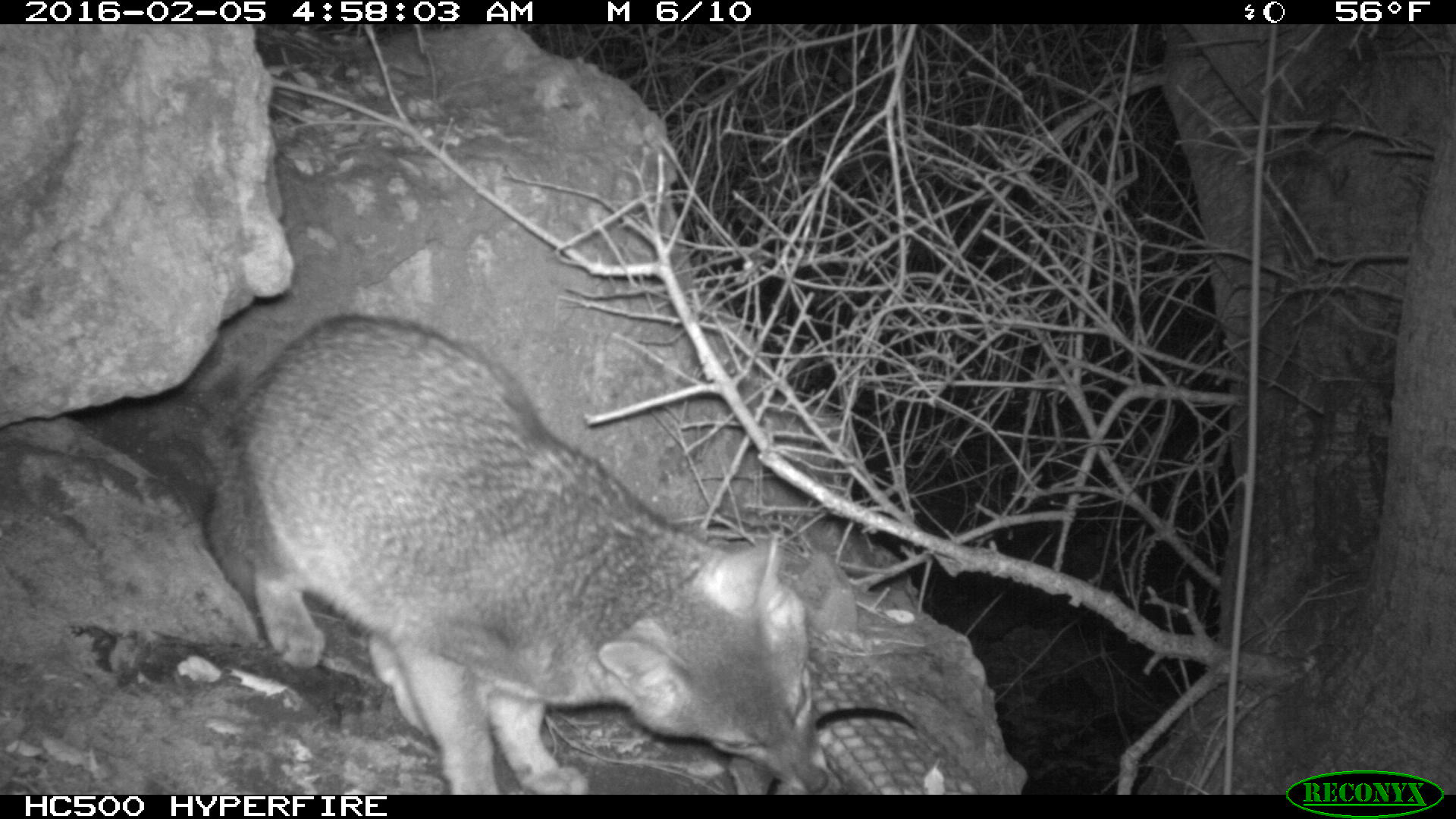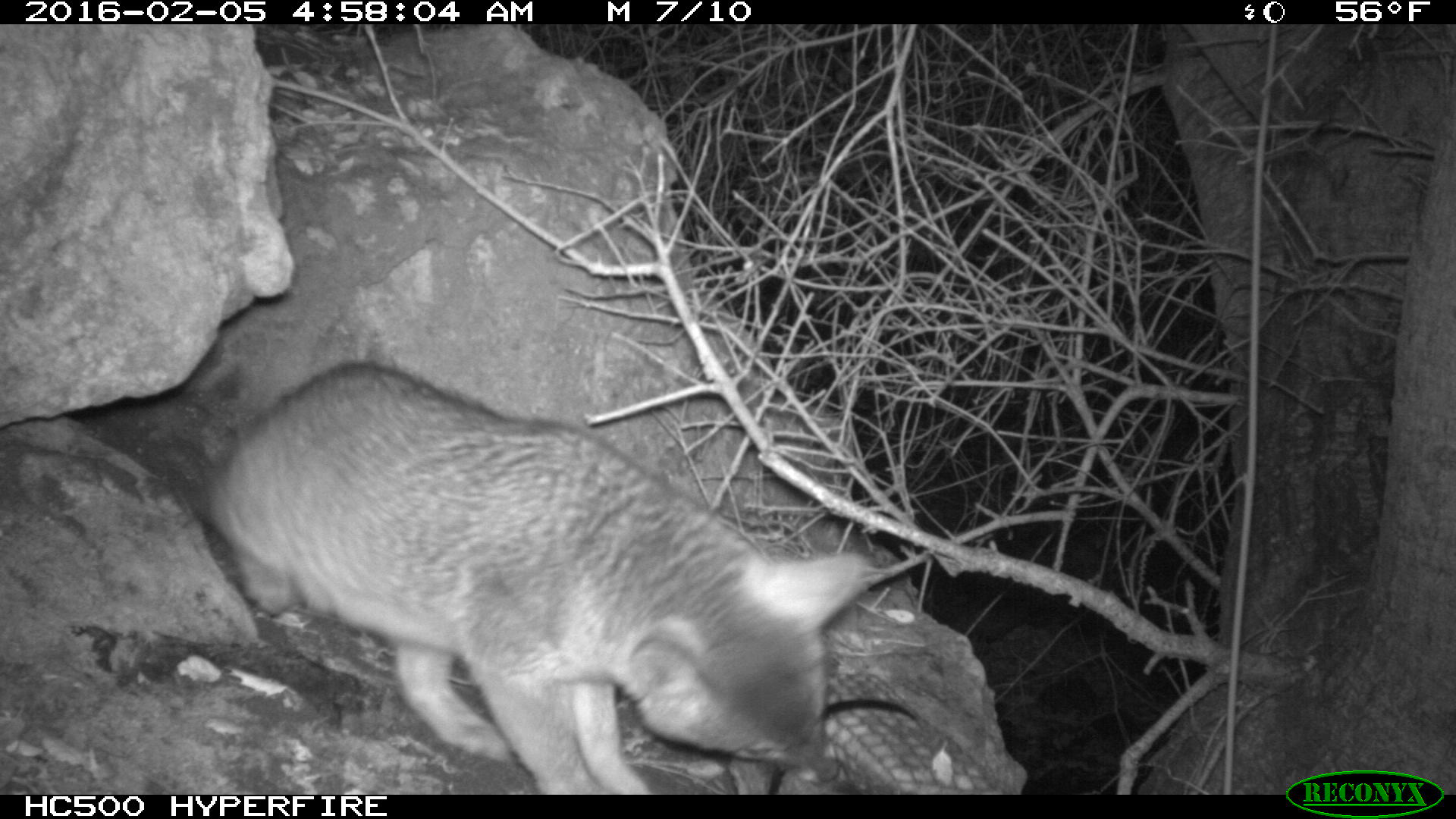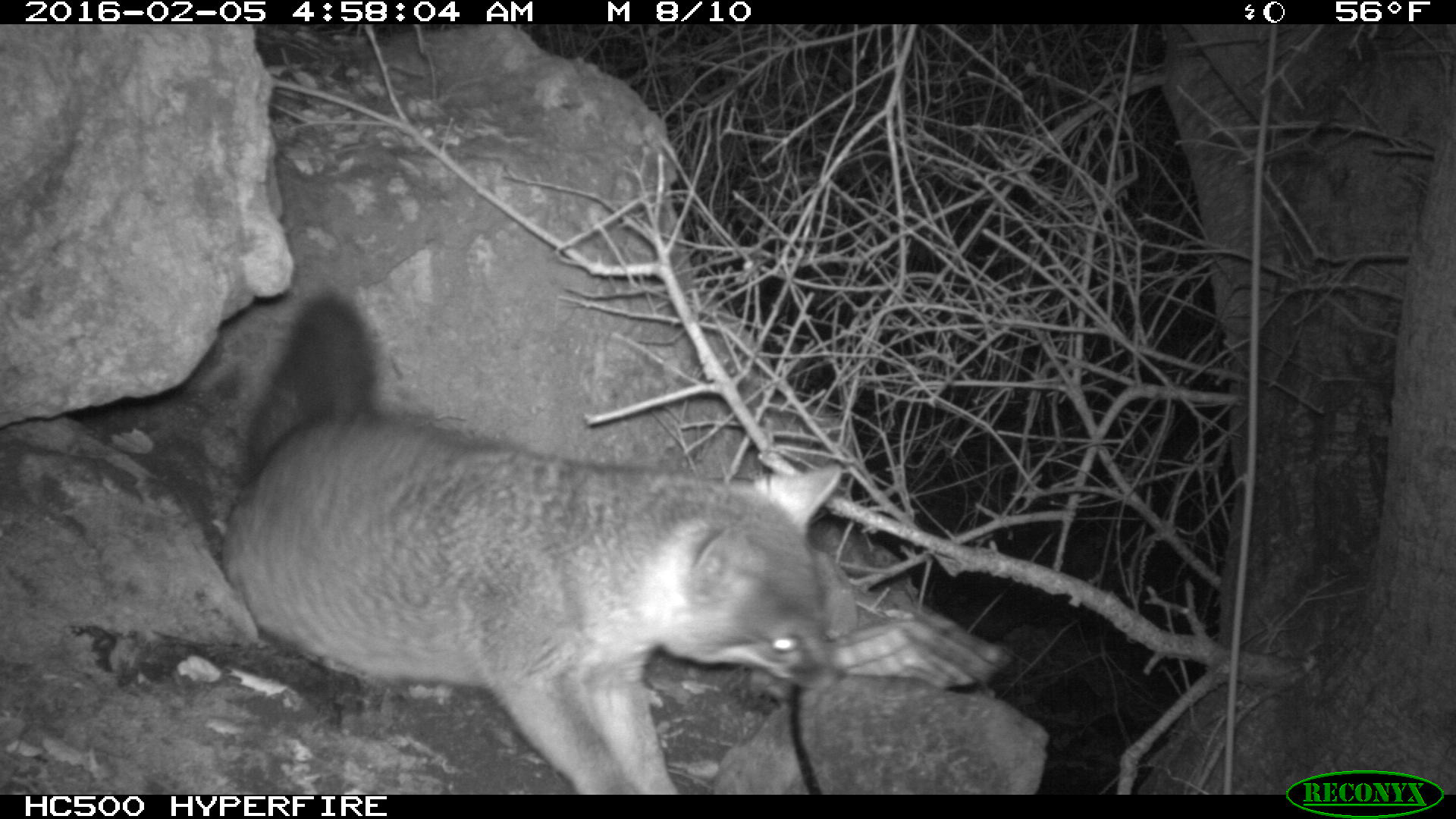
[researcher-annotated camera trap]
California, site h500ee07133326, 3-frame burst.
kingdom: Animalia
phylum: Chordata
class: Mammalia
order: Carnivora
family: Canidae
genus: Urocyon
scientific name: Urocyon littoralis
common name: island fox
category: fox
Fox (island fox) (Urocyon littoralis).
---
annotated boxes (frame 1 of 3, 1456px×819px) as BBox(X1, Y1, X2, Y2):
fox: BBox(204, 312, 833, 794)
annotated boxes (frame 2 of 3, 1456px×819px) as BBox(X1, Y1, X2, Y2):
fox: BBox(207, 367, 864, 795)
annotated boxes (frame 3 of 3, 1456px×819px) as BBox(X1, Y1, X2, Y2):
fox: BBox(223, 291, 839, 794)